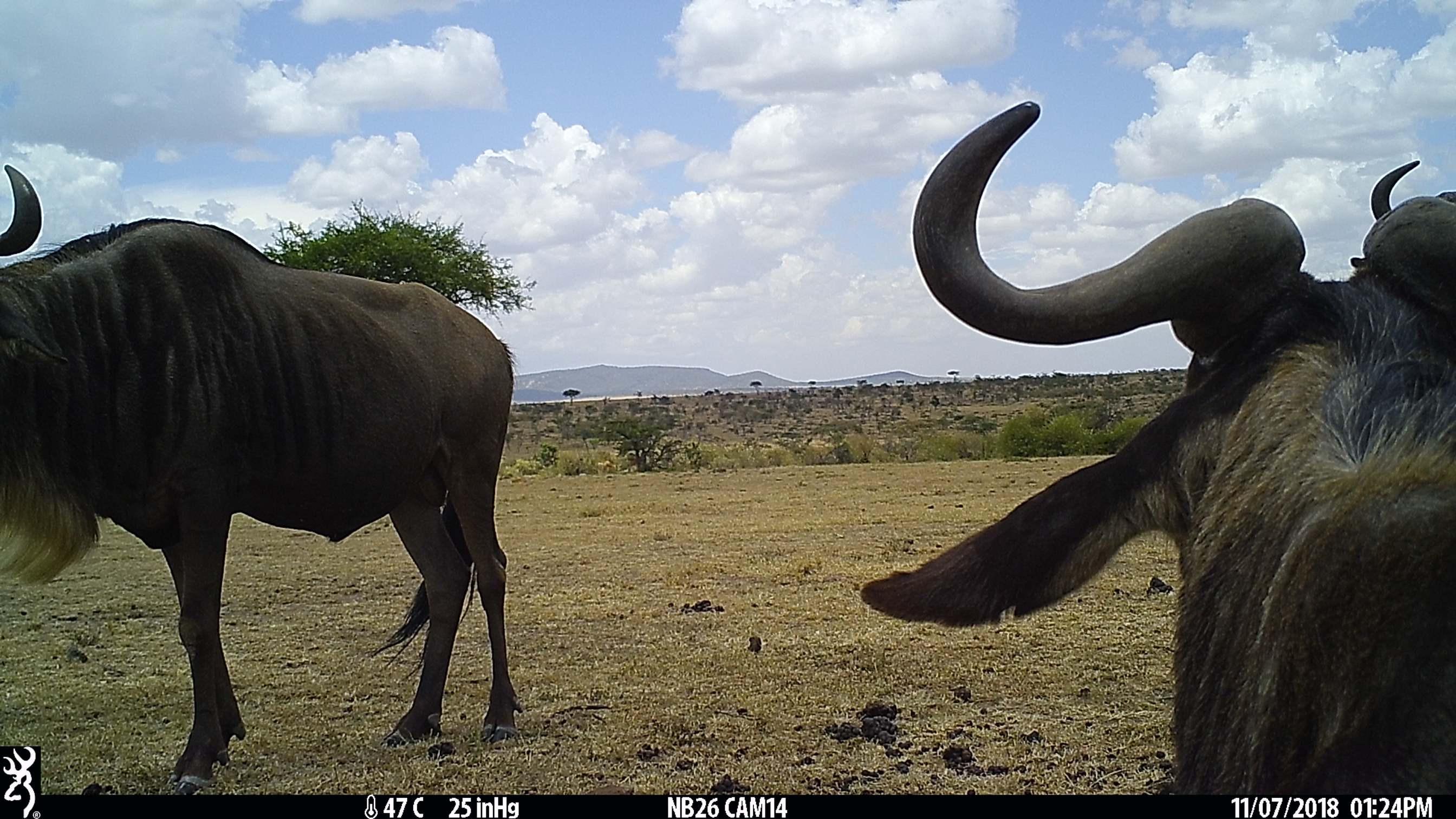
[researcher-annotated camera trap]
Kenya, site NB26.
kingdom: Animalia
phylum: Chordata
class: Mammalia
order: Artiodactyla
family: Bovidae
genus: Connochaetes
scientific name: Connochaetes taurinus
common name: blue wildebeest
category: wildebeest